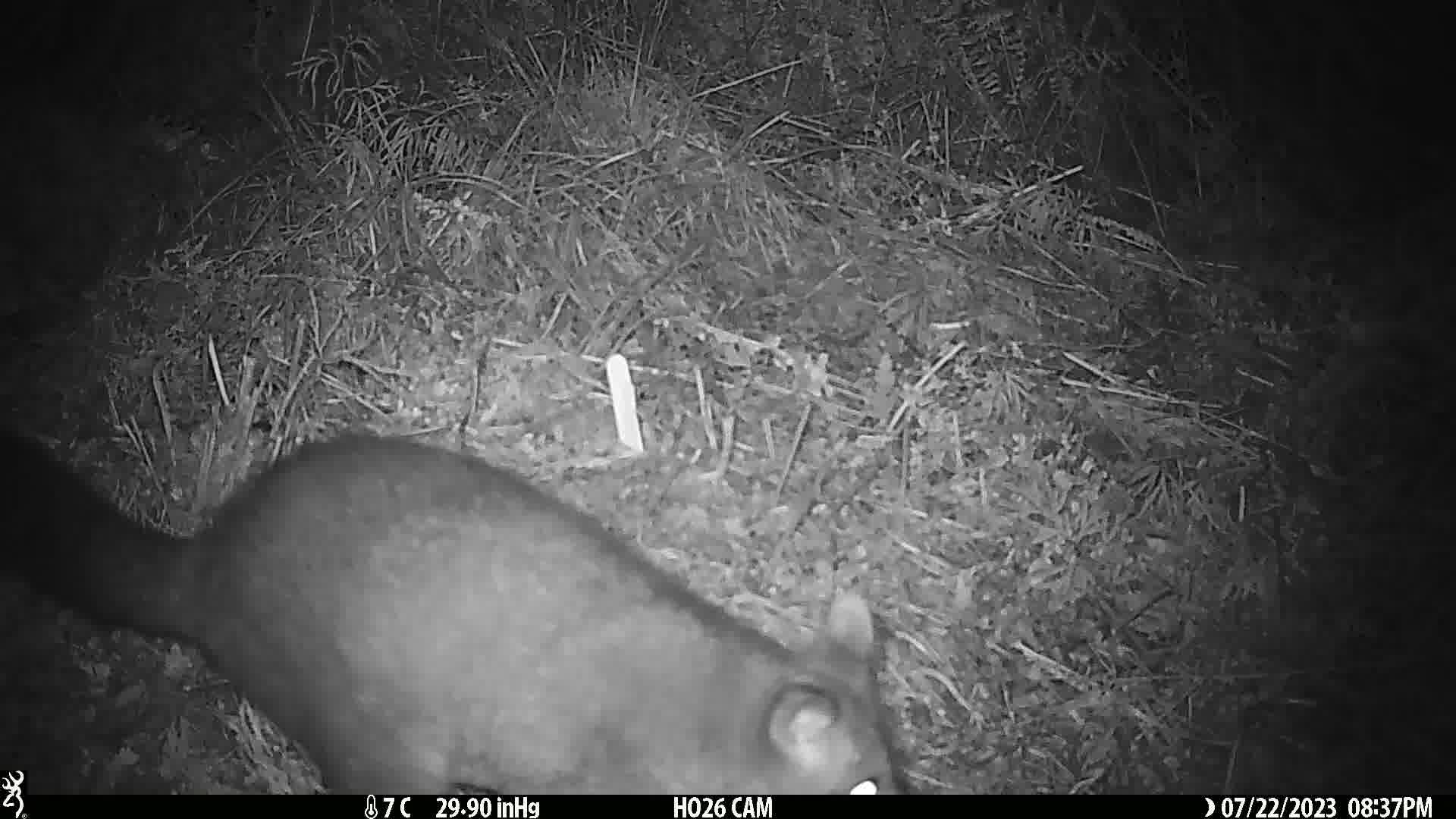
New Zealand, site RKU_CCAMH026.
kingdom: Animalia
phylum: Chordata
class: Mammalia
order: Diprotodontia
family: Phalangeridae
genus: Trichosurus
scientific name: Trichosurus vulpecula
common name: common brushtail possum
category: possum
Possum (common brushtail possum) (Trichosurus vulpecula).